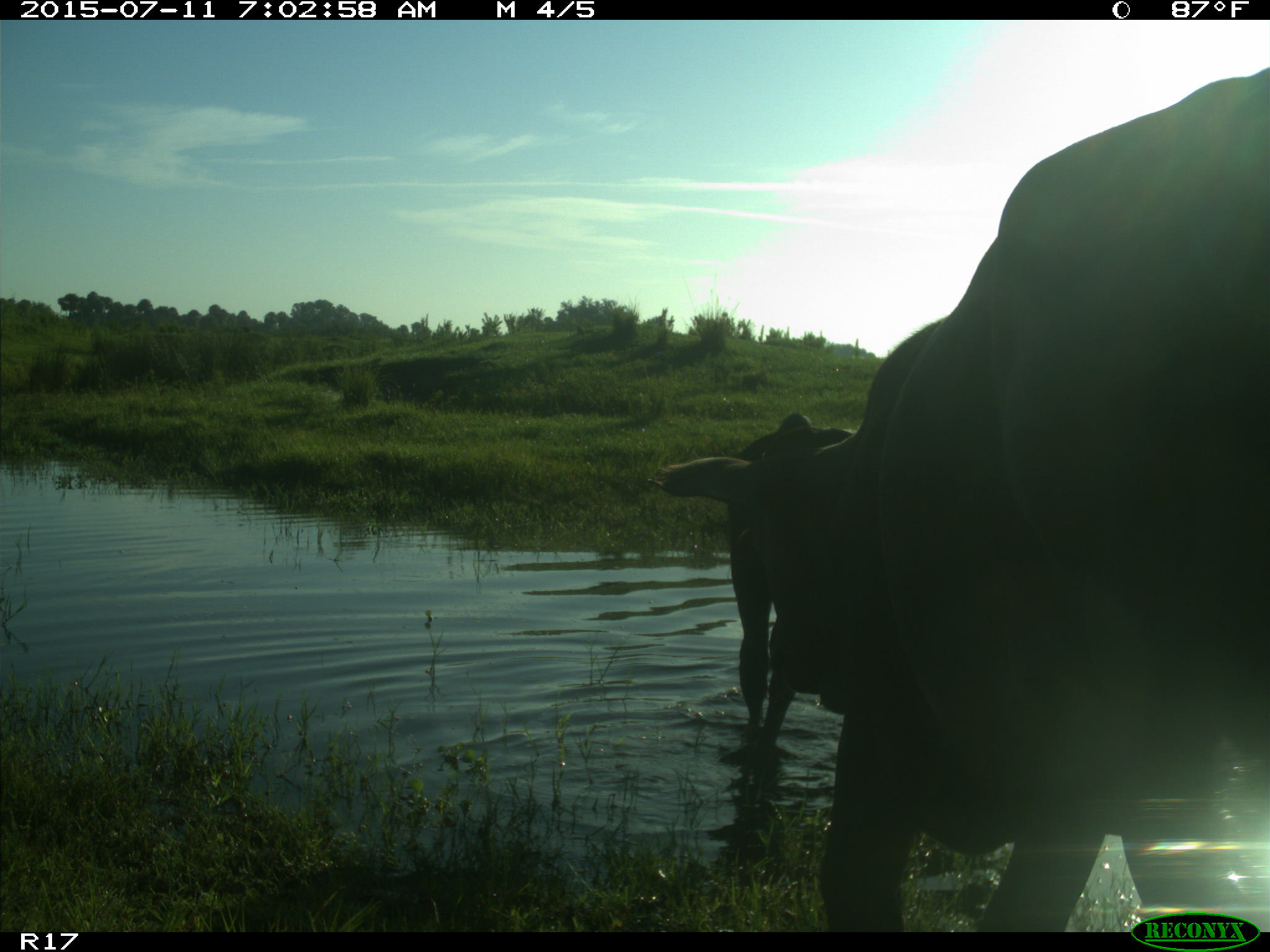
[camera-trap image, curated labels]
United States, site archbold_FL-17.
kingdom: Animalia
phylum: Chordata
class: Mammalia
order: Artiodactyla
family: Bovidae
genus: Bos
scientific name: Bos taurus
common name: domestic cow